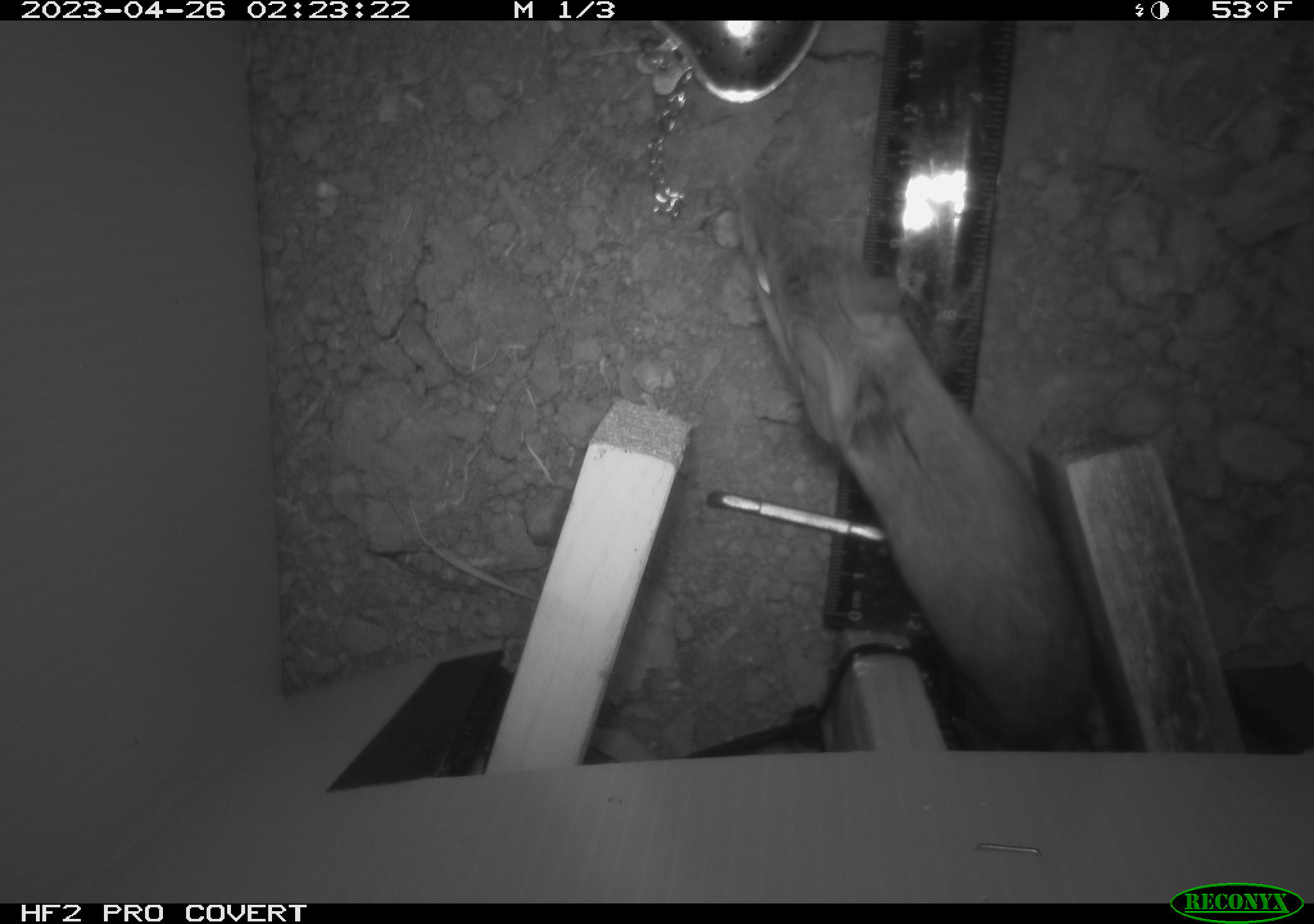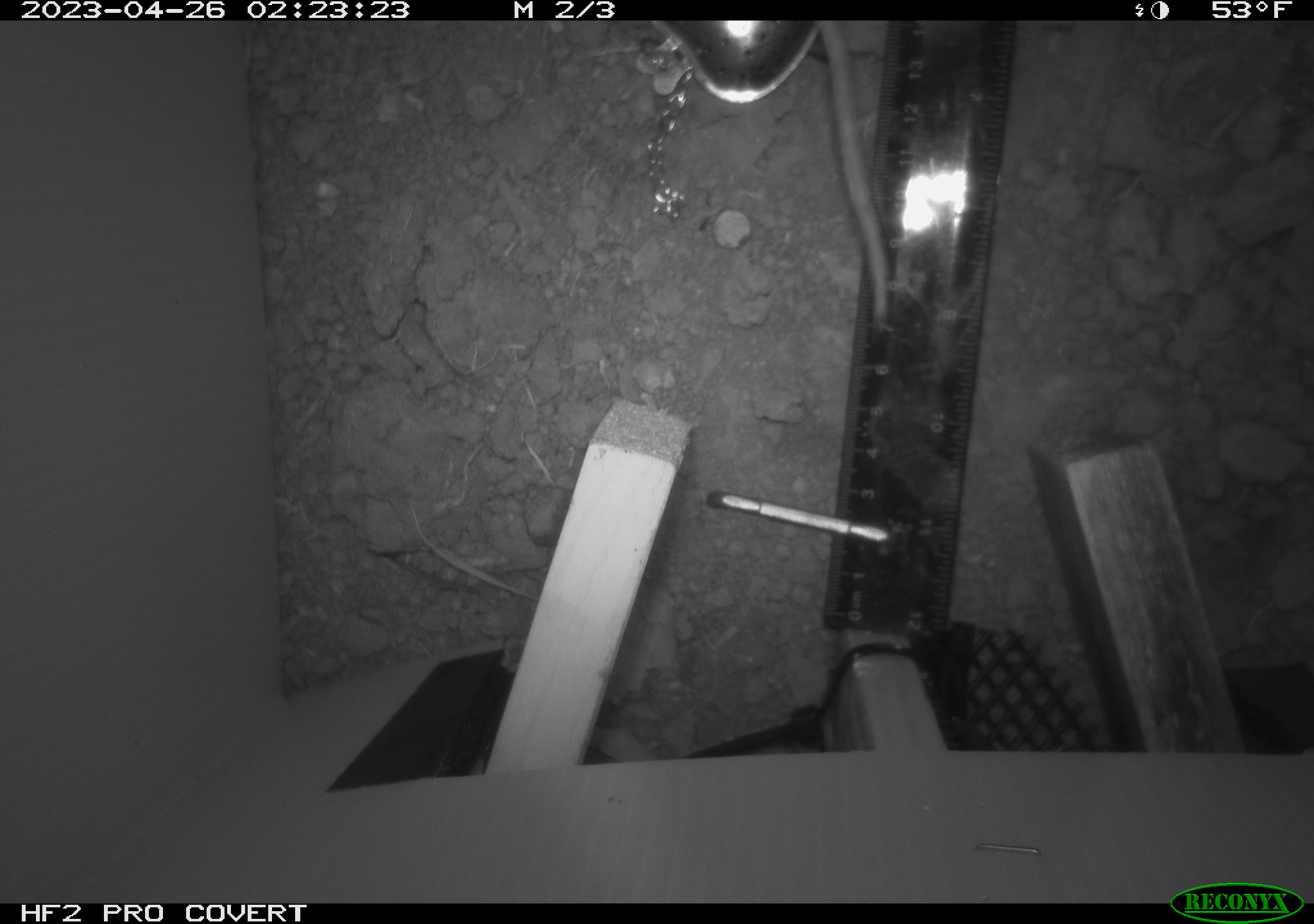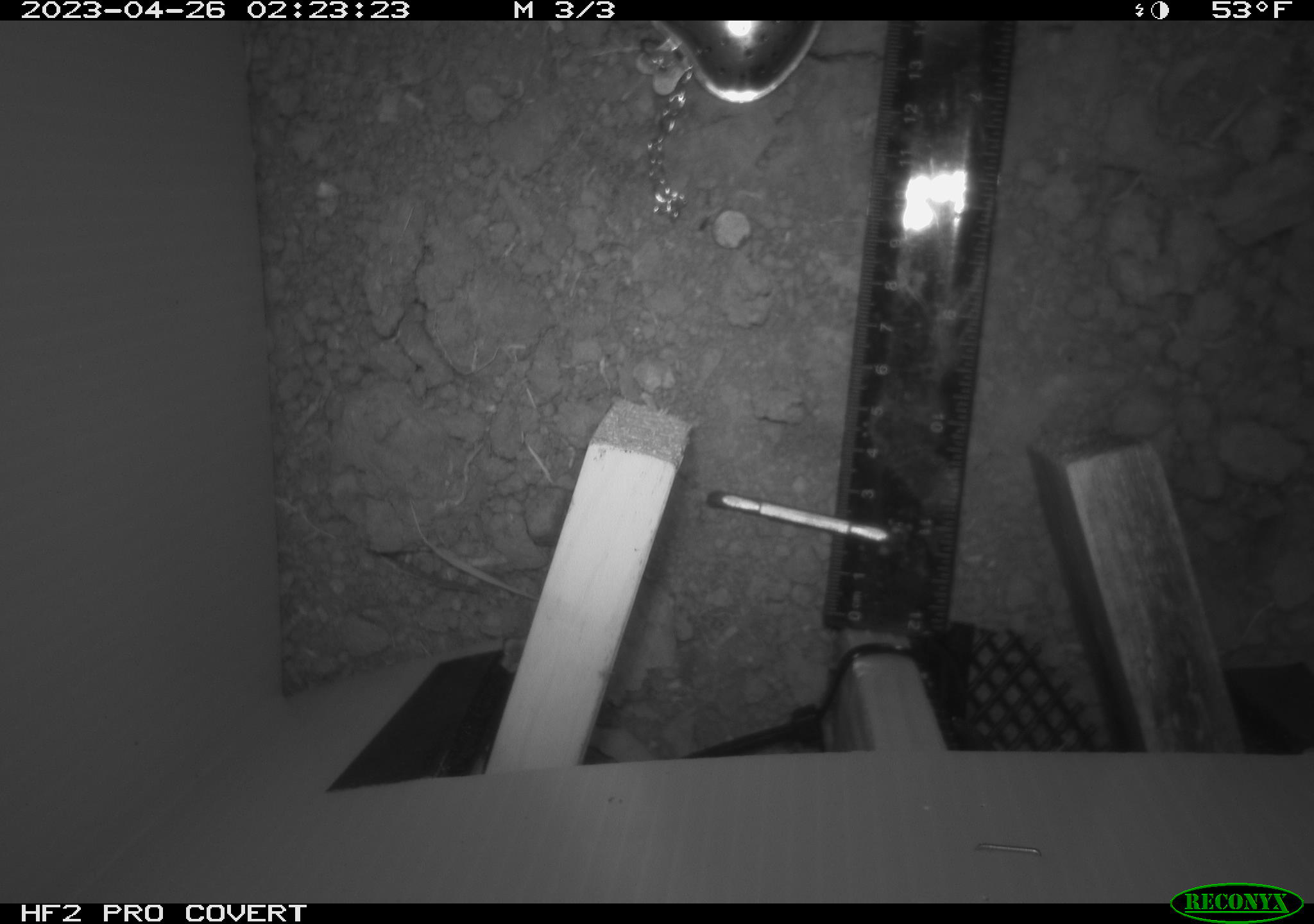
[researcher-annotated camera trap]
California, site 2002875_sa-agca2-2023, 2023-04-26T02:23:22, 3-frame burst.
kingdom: Animalia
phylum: Chordata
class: Mammalia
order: Rodentia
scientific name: Rodentia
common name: mouse species